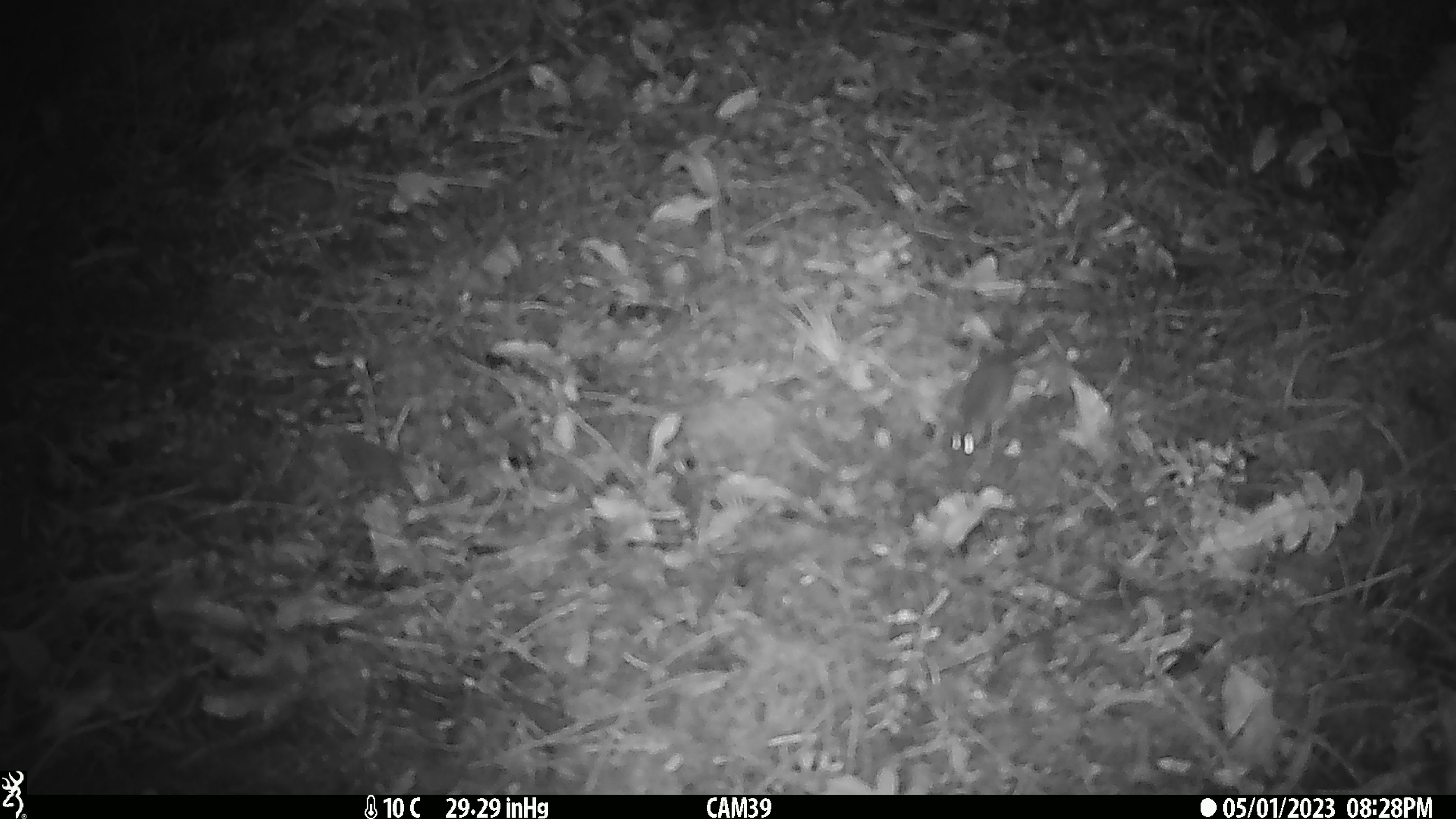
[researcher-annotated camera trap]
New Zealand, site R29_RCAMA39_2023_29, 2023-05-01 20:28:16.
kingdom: Animalia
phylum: Chordata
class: Mammalia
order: Rodentia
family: Muridae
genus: Mus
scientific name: Mus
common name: mouse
Mouse (Mus).